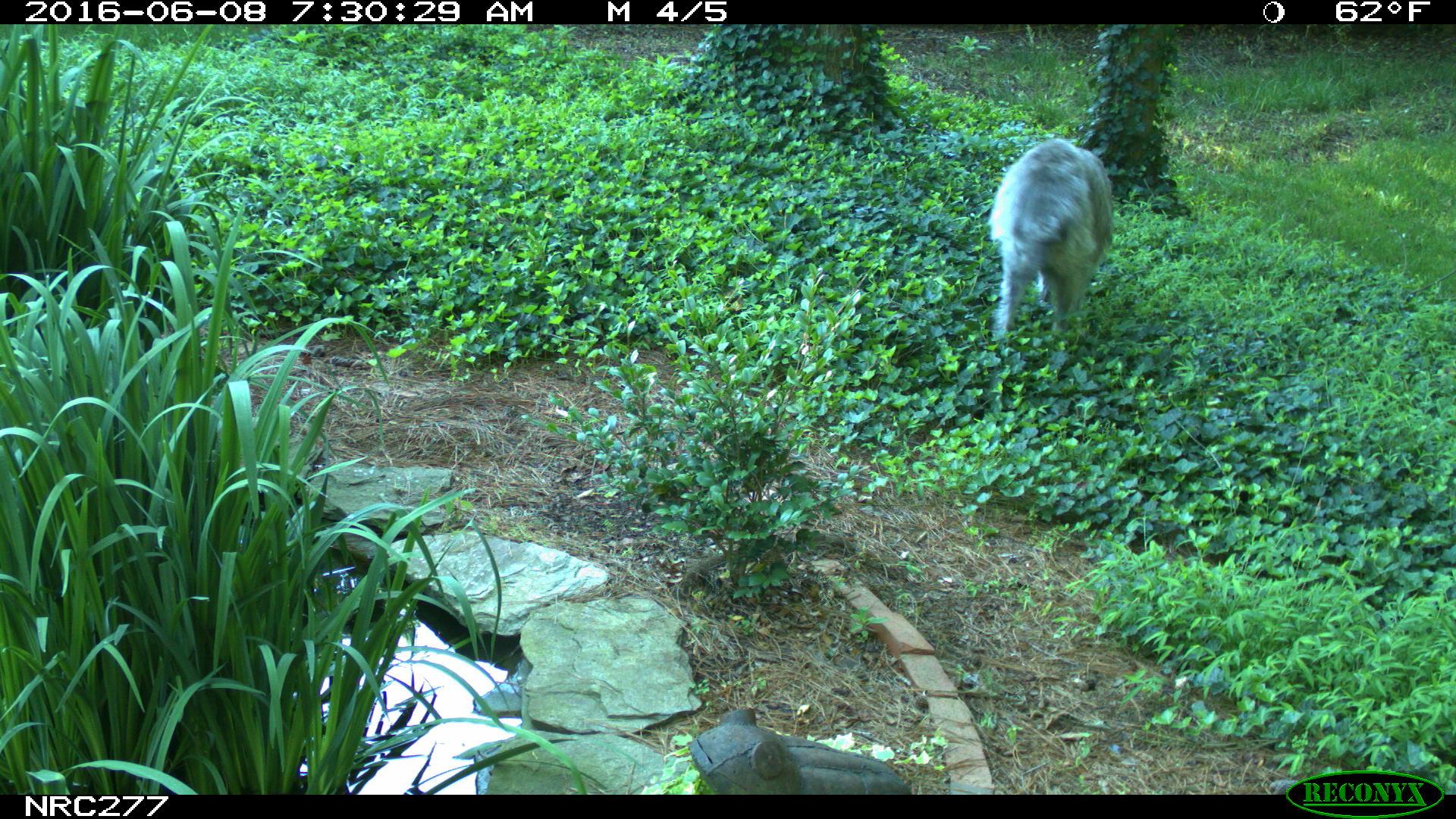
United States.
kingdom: Animalia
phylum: Chordata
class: Mammalia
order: Carnivora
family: Canidae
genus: Canis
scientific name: Canis familiaris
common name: domestic dog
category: Dog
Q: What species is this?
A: Dog (domestic dog) (Canis familiaris).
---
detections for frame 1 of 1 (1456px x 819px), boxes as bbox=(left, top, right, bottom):
Dog: bbox=(963, 131, 1113, 355)